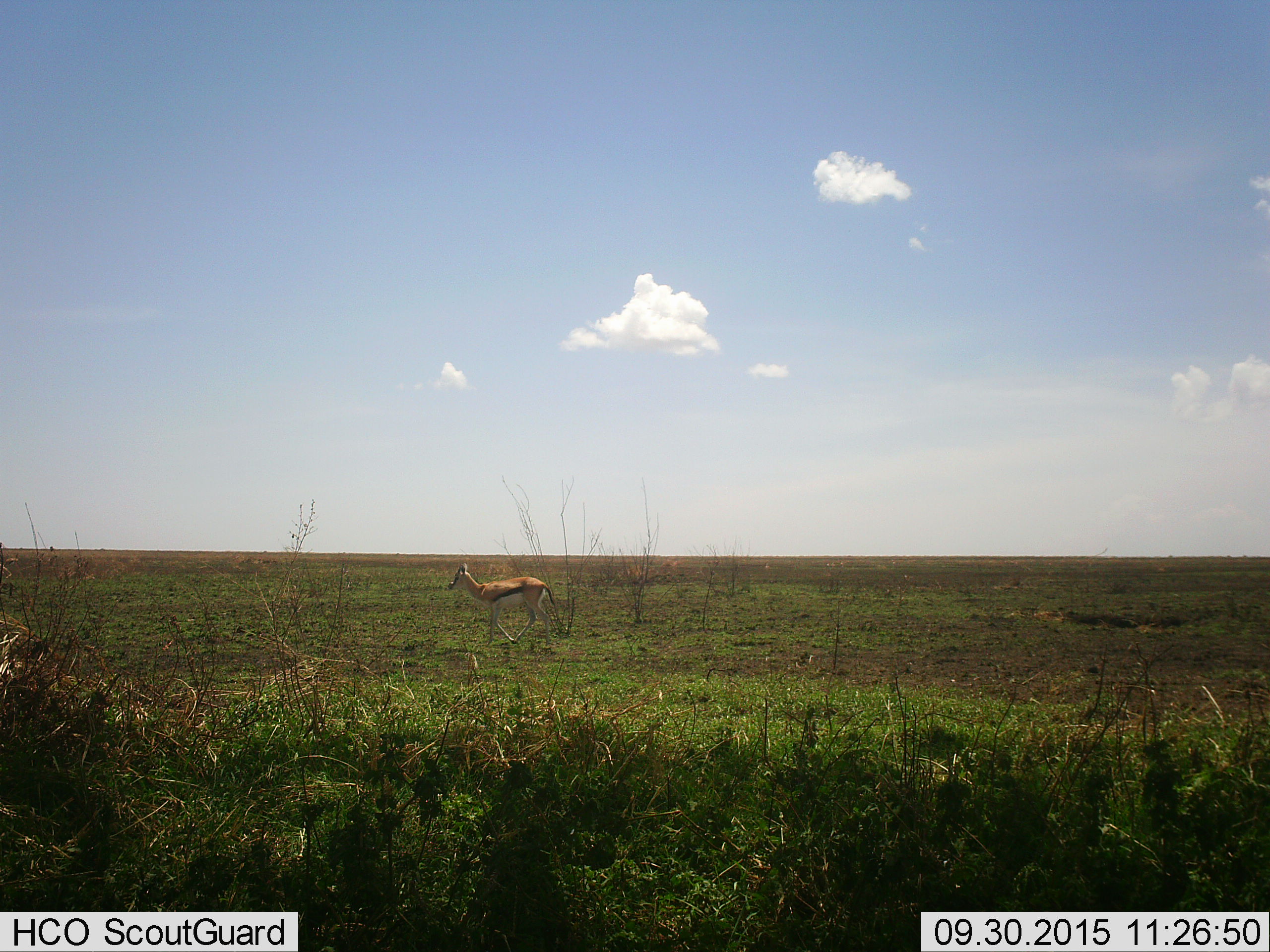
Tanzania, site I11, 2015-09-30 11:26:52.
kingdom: Animalia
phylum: Chordata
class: Mammalia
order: Artiodactyla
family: Bovidae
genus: Eudorcas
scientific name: Eudorcas thomsonii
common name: thomson's gazelle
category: gazellethomsons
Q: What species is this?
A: Gazellethomsons (thomson's gazelle) (Eudorcas thomsonii).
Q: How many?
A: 1.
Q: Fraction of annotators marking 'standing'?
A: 30%.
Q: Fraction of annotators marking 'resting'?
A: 0%.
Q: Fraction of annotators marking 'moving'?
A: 80%.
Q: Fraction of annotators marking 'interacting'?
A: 0%.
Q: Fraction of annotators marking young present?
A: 0%.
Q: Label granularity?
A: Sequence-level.